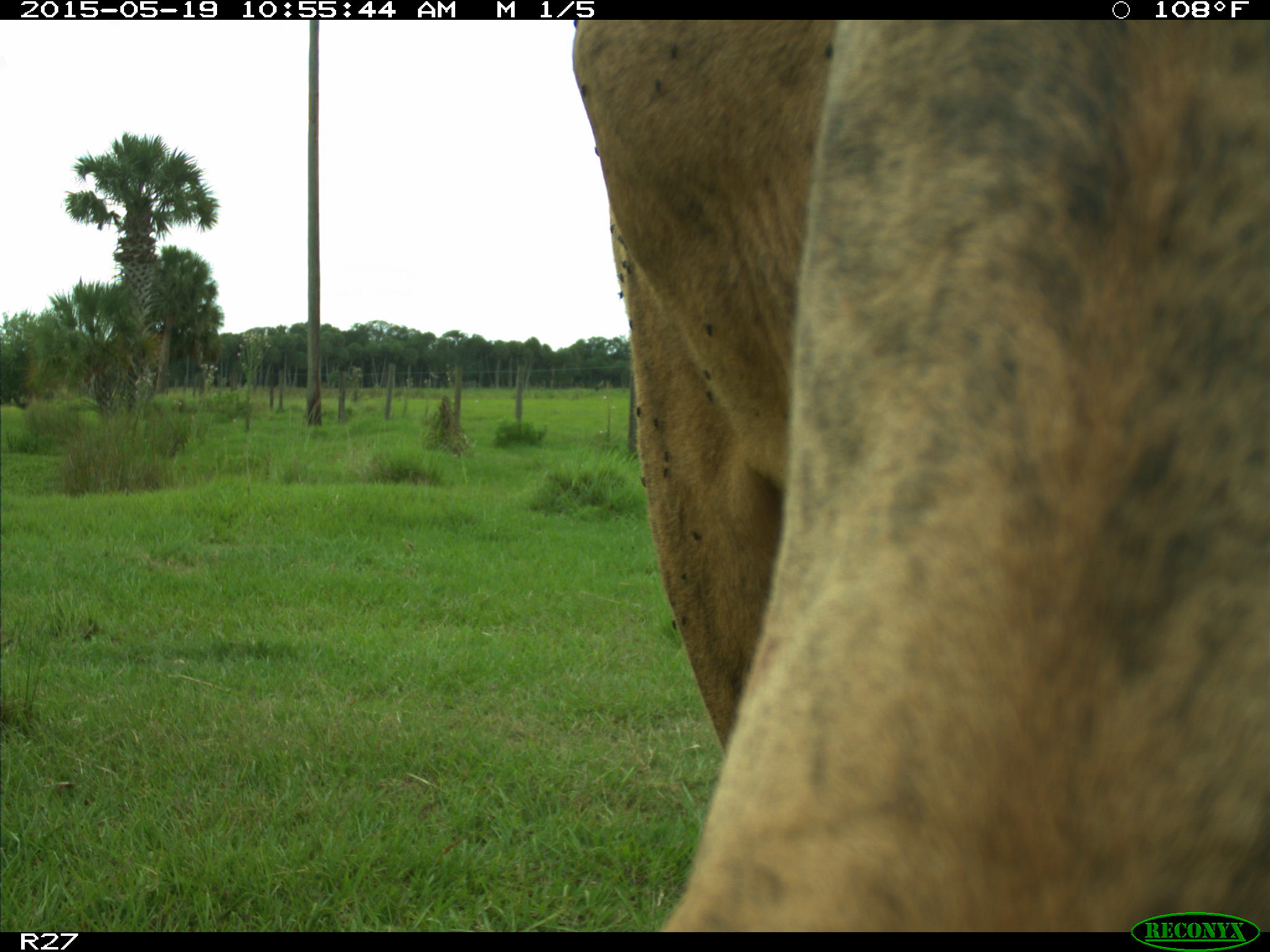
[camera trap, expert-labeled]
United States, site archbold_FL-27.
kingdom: Animalia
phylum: Chordata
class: Mammalia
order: Artiodactyla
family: Bovidae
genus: Bos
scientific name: Bos taurus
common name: domestic cow